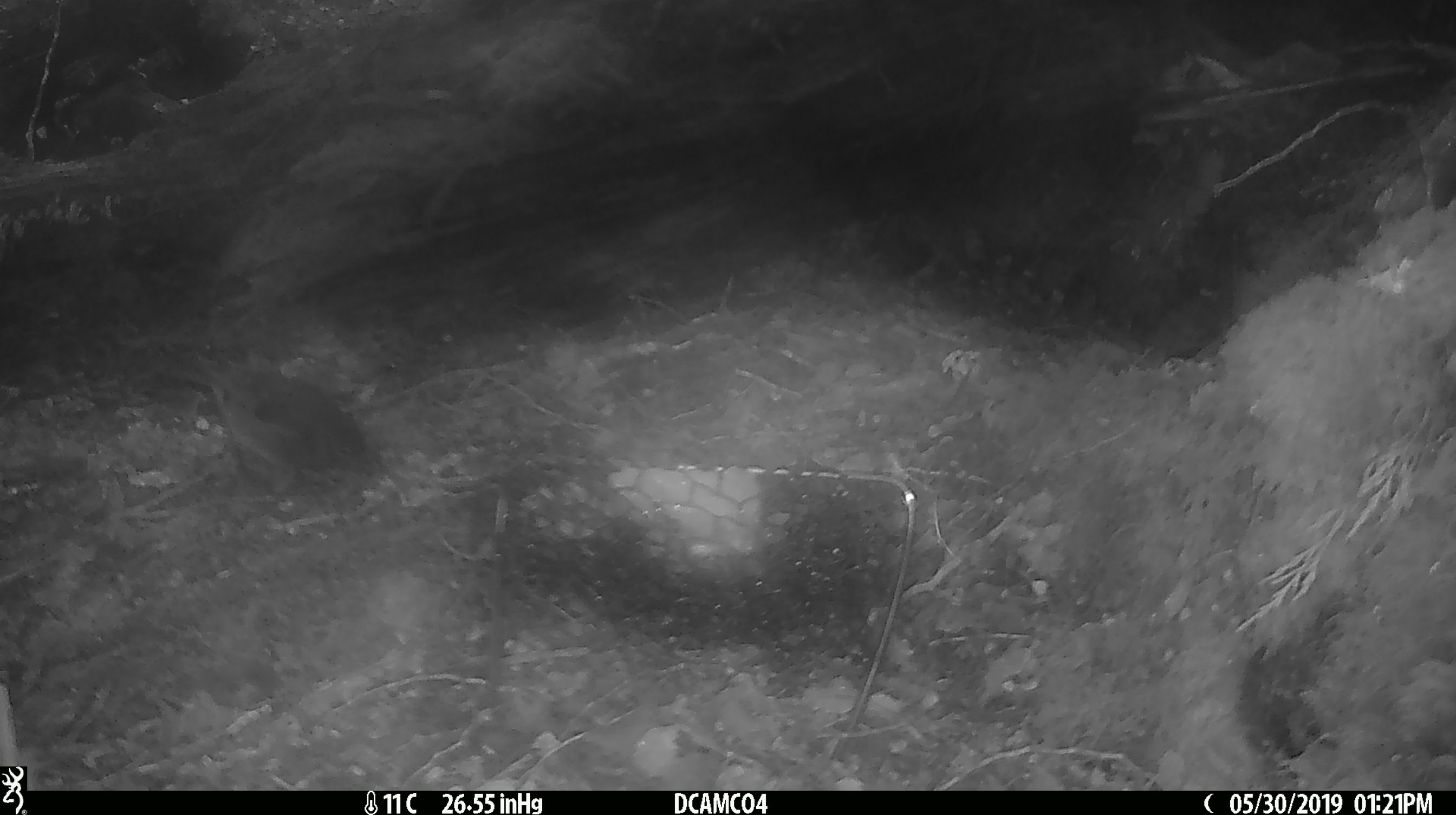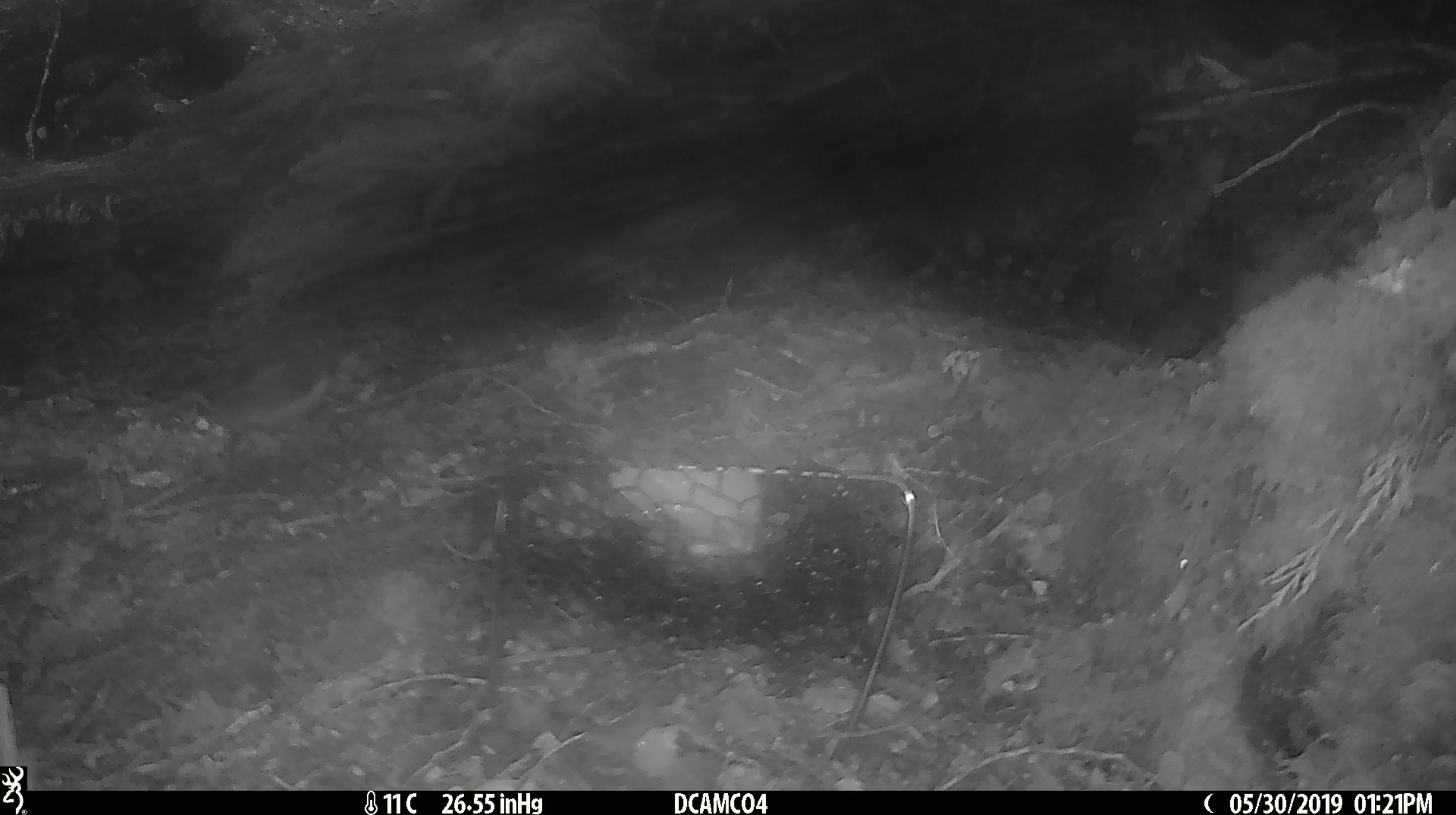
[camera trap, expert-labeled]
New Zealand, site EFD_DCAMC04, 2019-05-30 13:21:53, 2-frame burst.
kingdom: Animalia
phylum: Chordata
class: Aves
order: Passeriformes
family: Petroicidae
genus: Petroica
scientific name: Petroica australis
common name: new zealand robin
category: robin